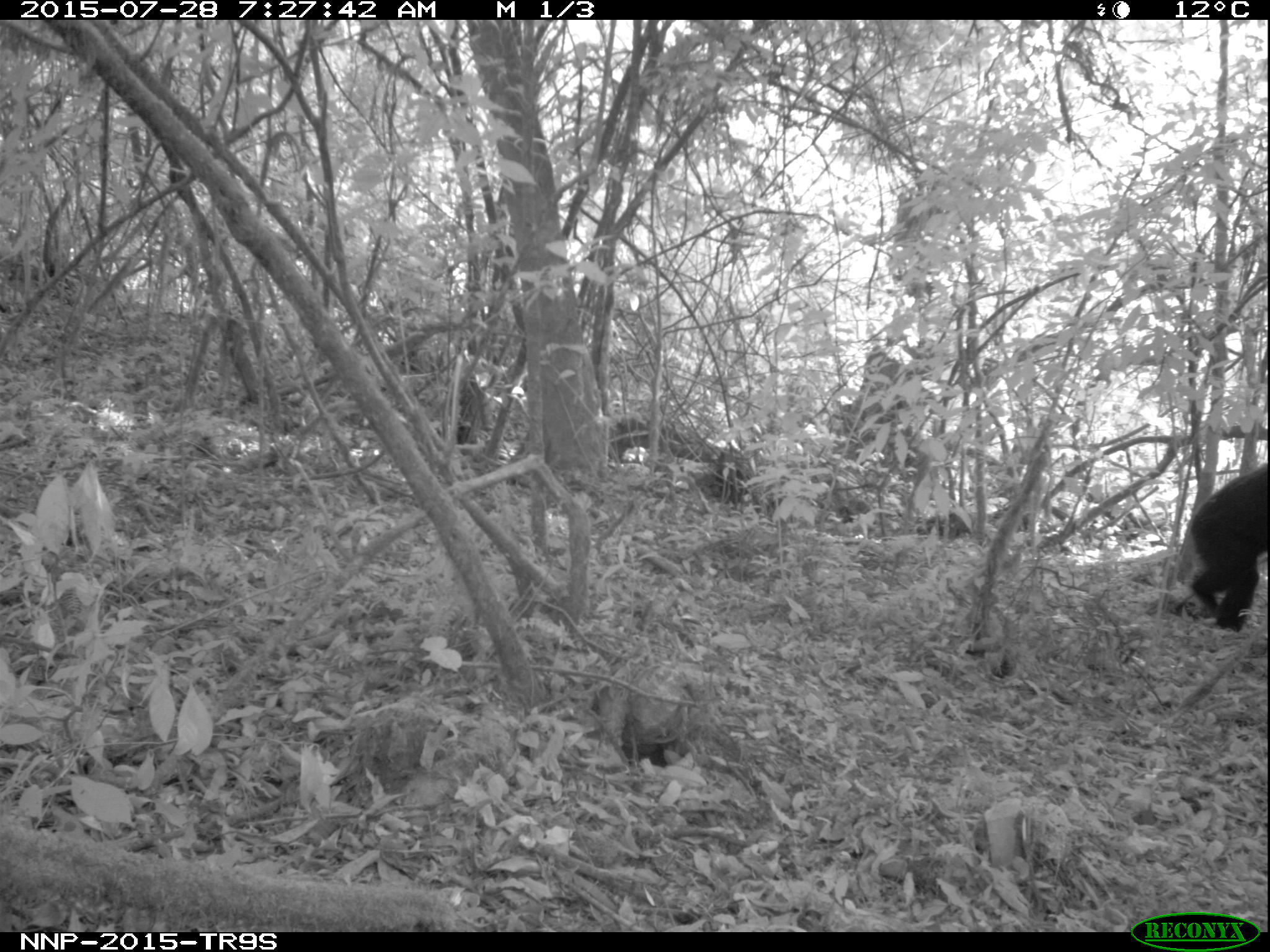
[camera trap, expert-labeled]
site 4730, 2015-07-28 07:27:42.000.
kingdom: Animalia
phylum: Chordata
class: Mammalia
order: Primates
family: Hominidae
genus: Pan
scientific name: Pan troglodytes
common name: chimpanzee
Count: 1.